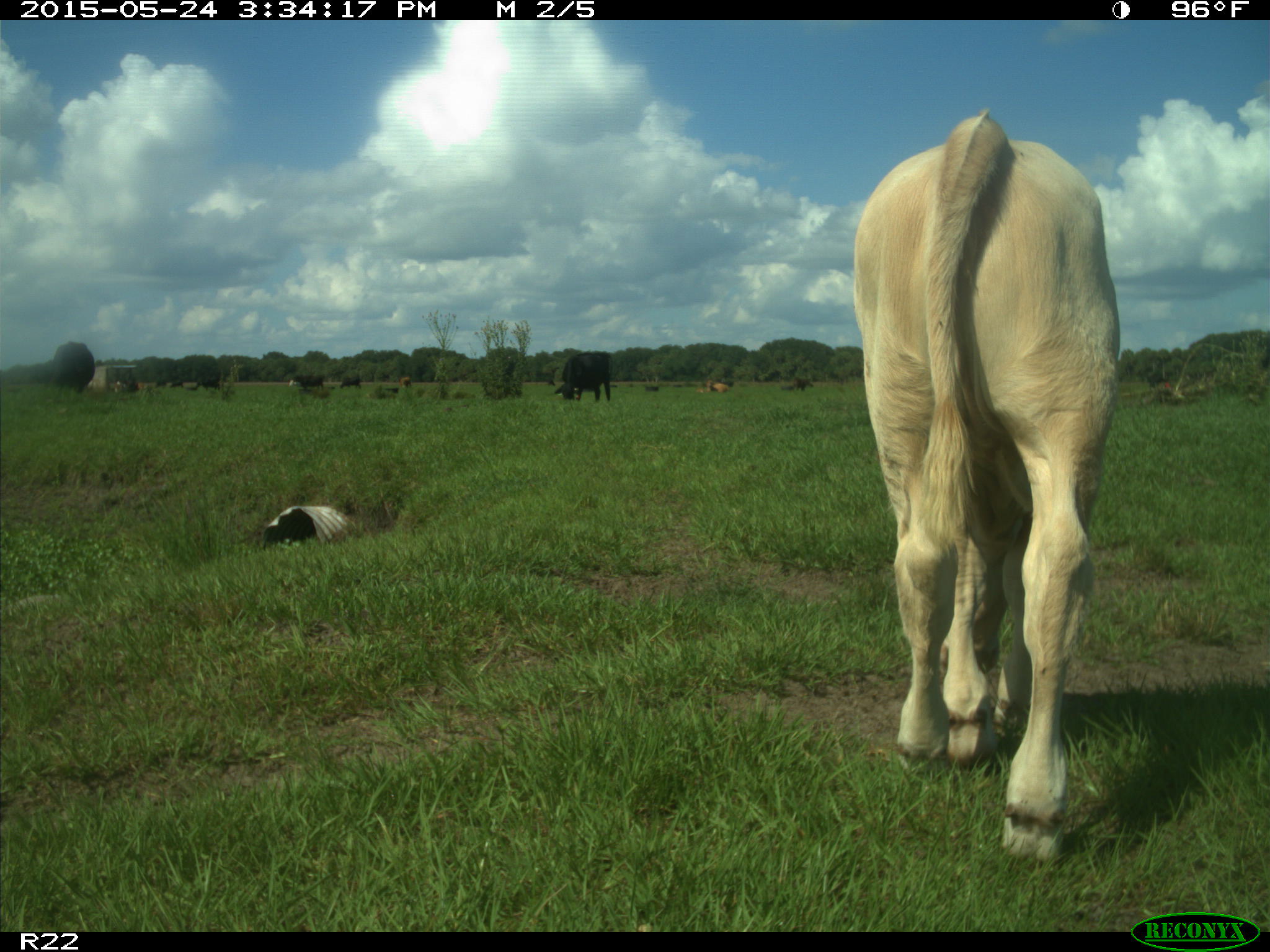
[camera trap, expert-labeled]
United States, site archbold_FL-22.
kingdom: Animalia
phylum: Chordata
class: Mammalia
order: Artiodactyla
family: Bovidae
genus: Bos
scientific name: Bos taurus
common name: domestic cow